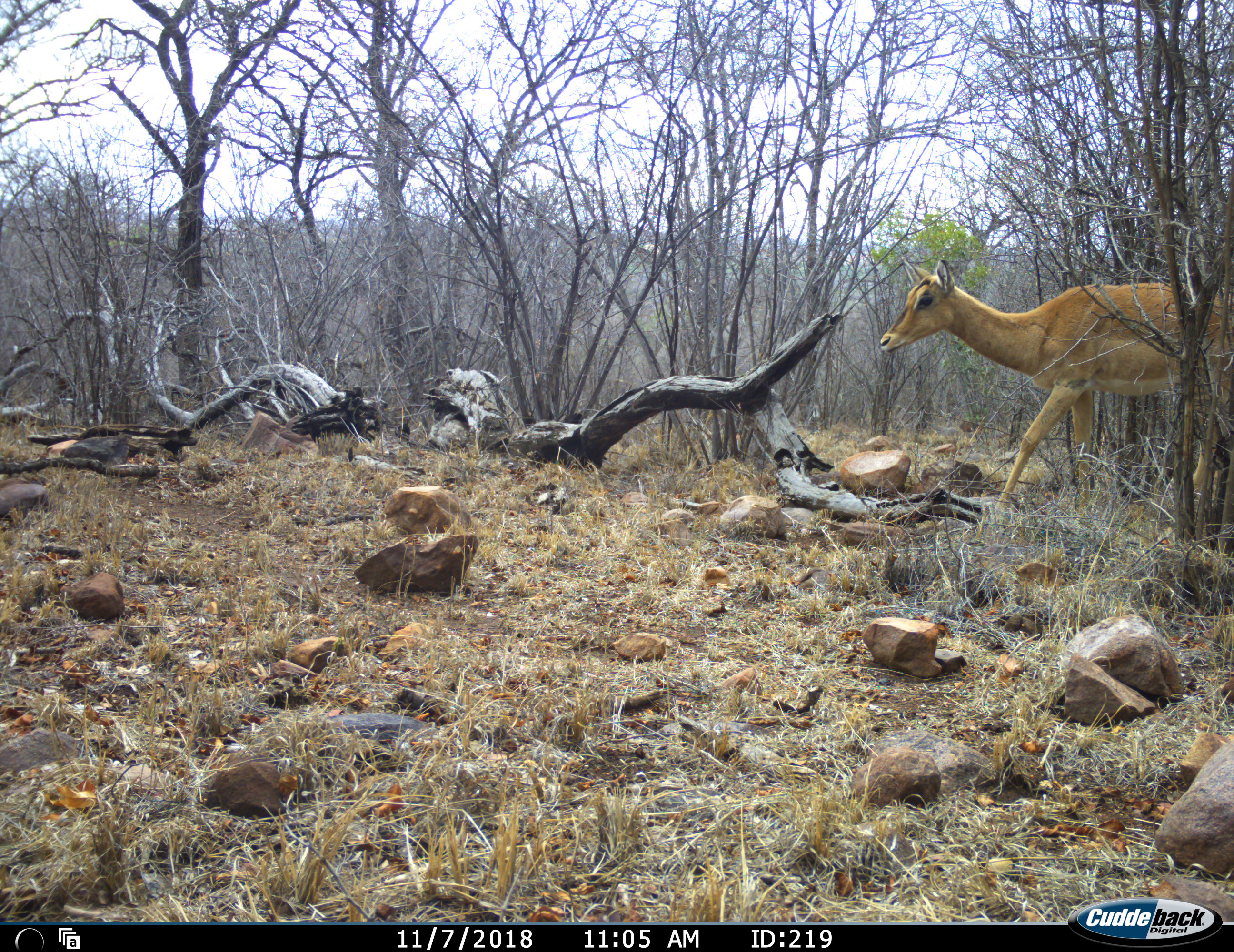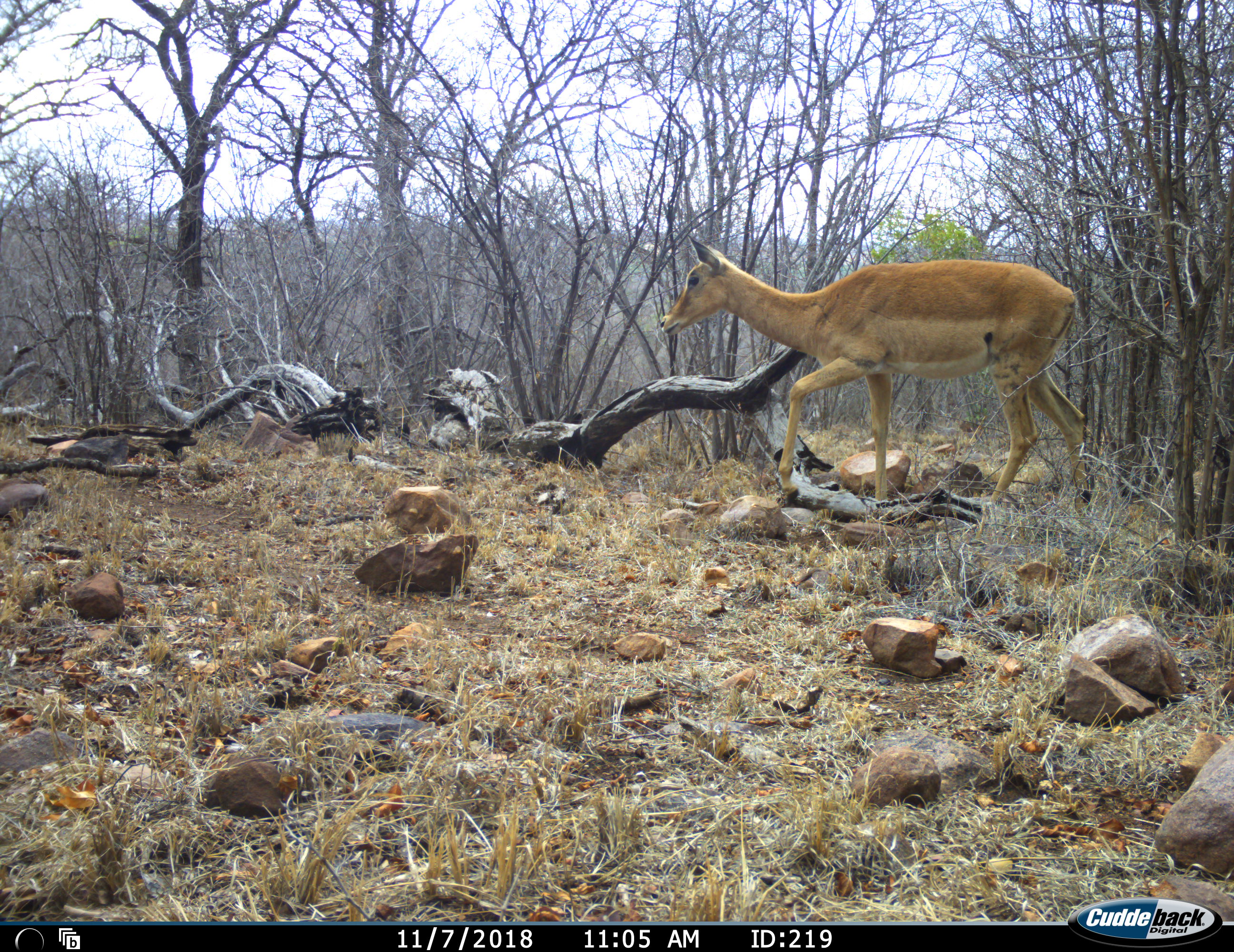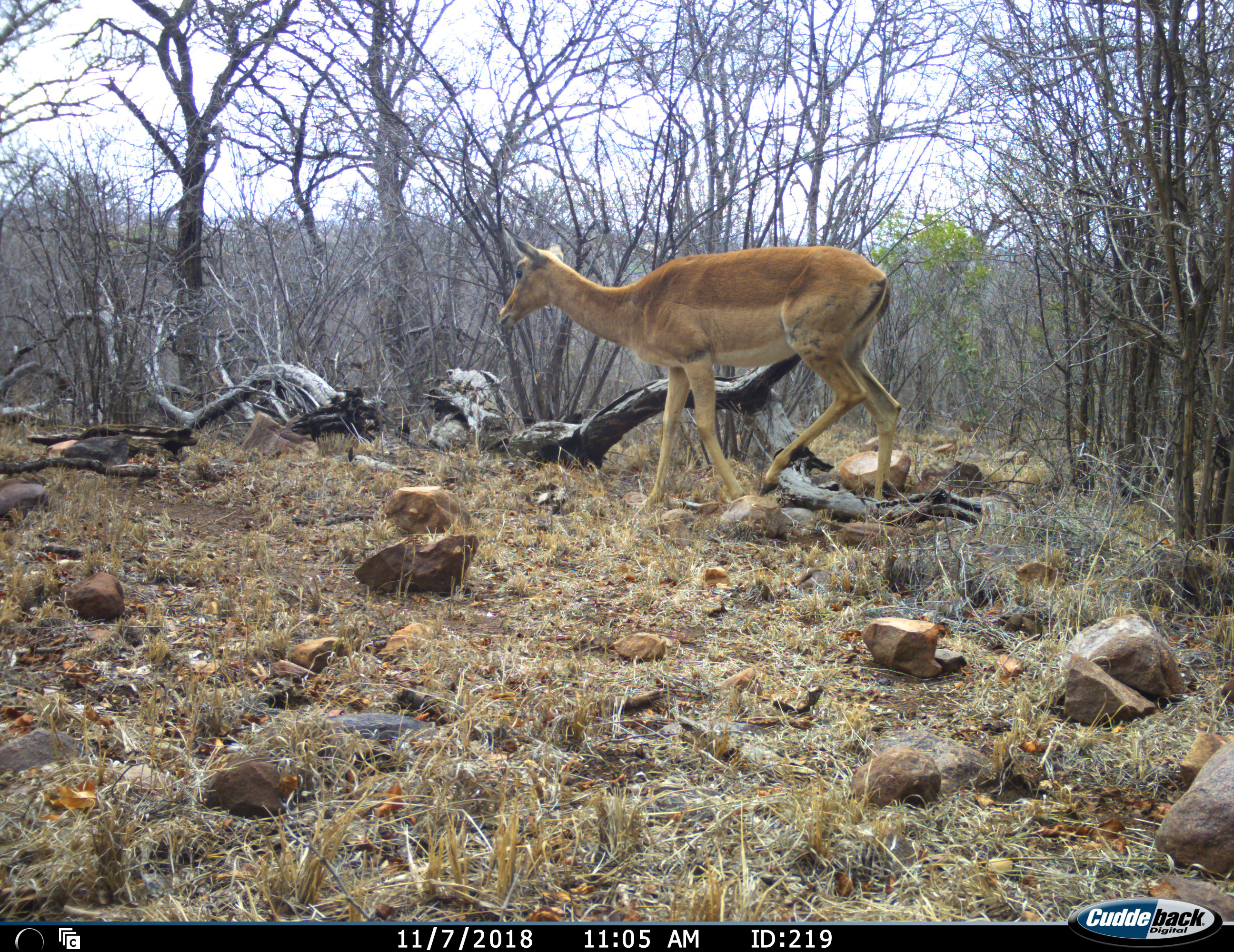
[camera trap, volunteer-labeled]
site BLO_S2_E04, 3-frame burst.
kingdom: Animalia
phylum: Chordata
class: Mammalia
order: Artiodactyla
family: Bovidae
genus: Aepyceros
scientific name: Aepyceros melampus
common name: impala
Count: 1.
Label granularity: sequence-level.